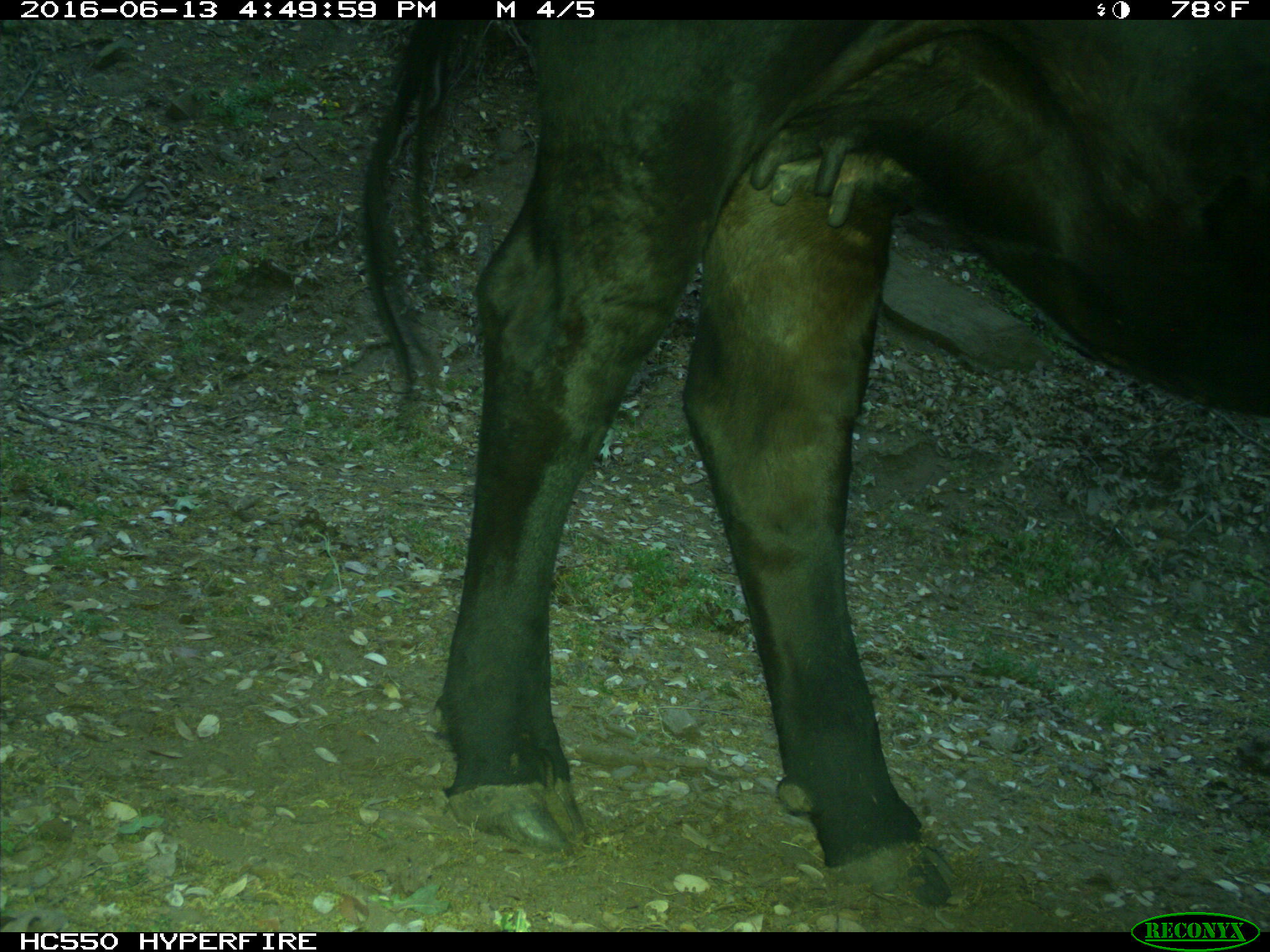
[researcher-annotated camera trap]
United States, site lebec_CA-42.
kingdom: Animalia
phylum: Chordata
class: Mammalia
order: Artiodactyla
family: Bovidae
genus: Bos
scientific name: Bos taurus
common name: domestic cow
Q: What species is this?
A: Bos taurus (domestic cow).